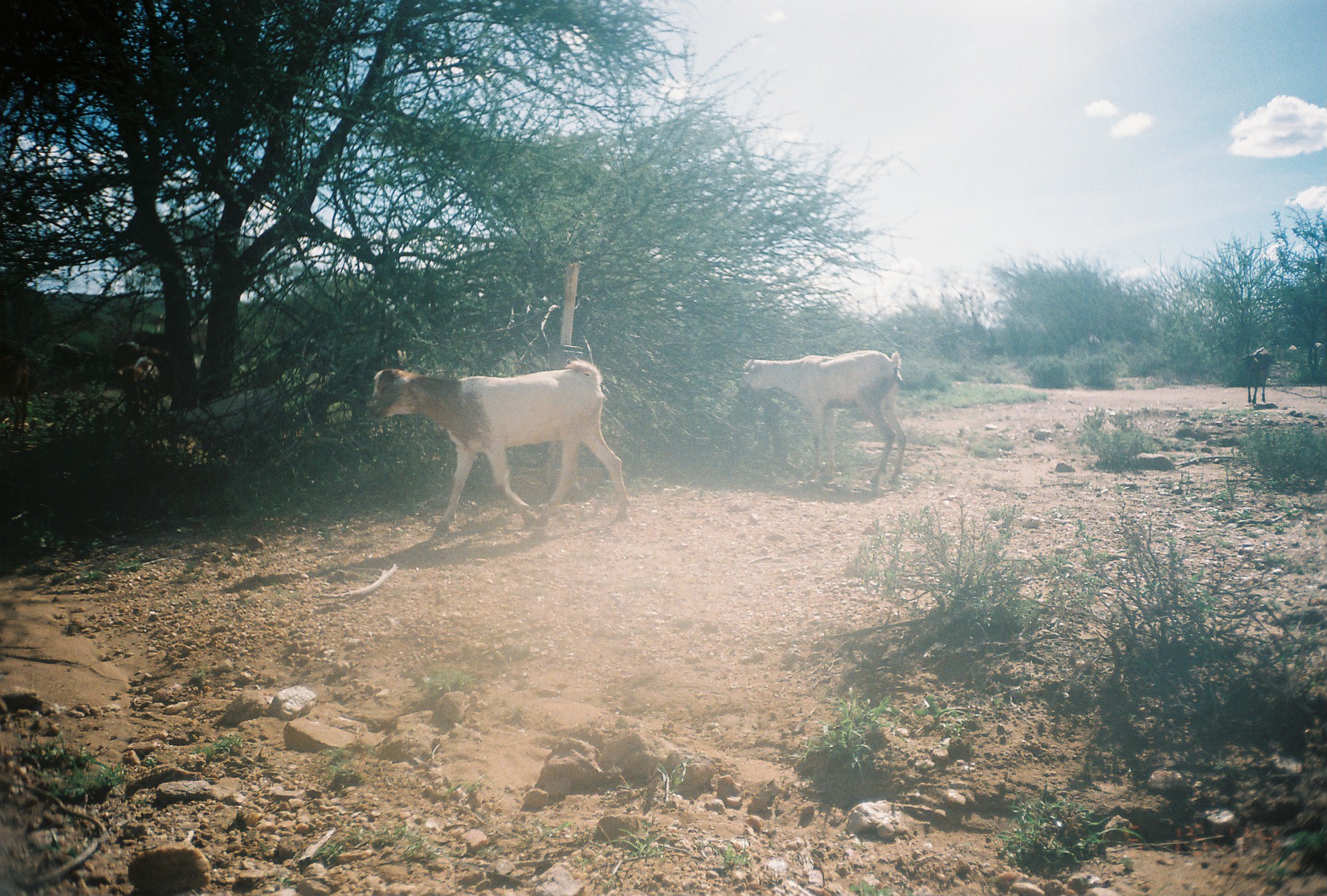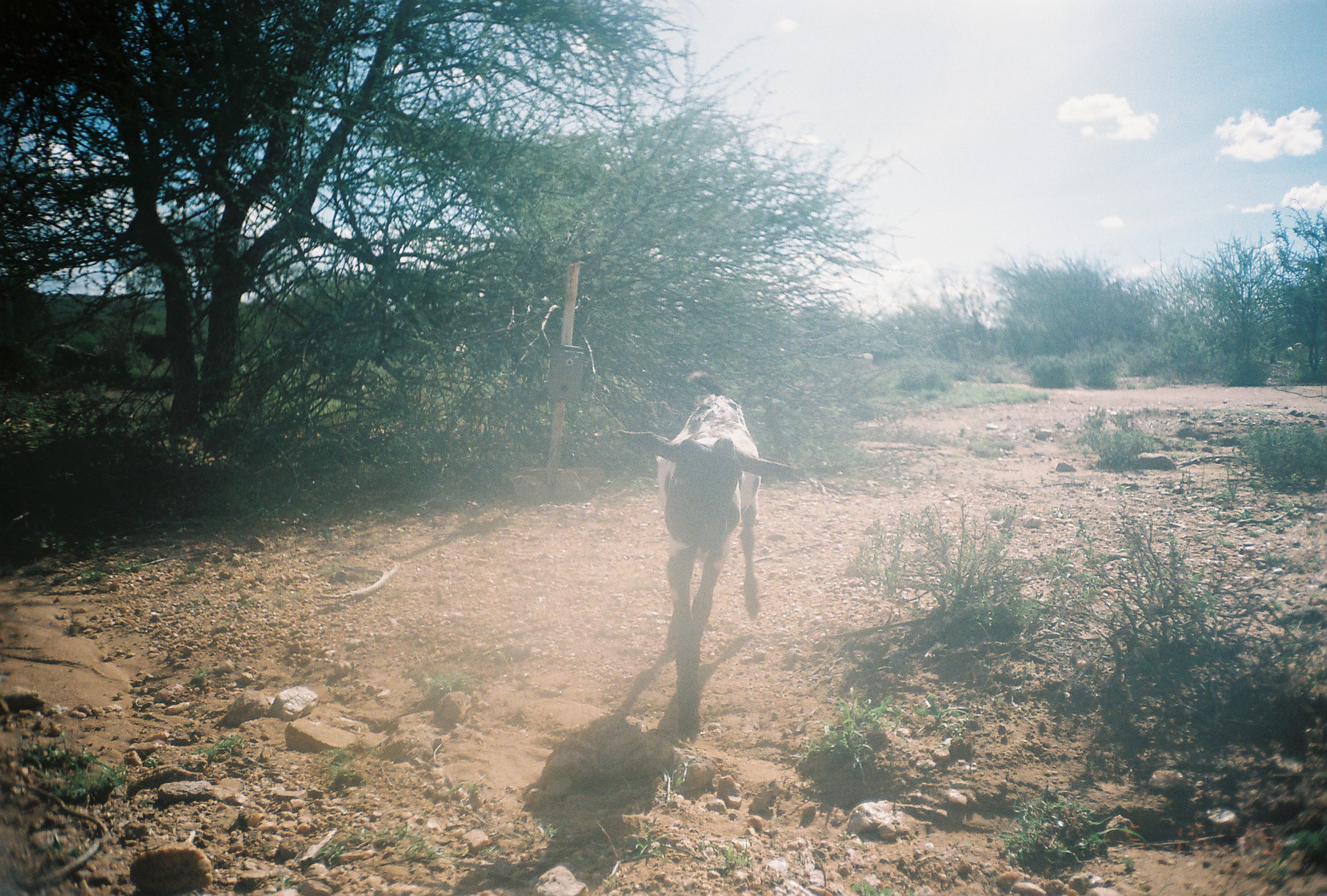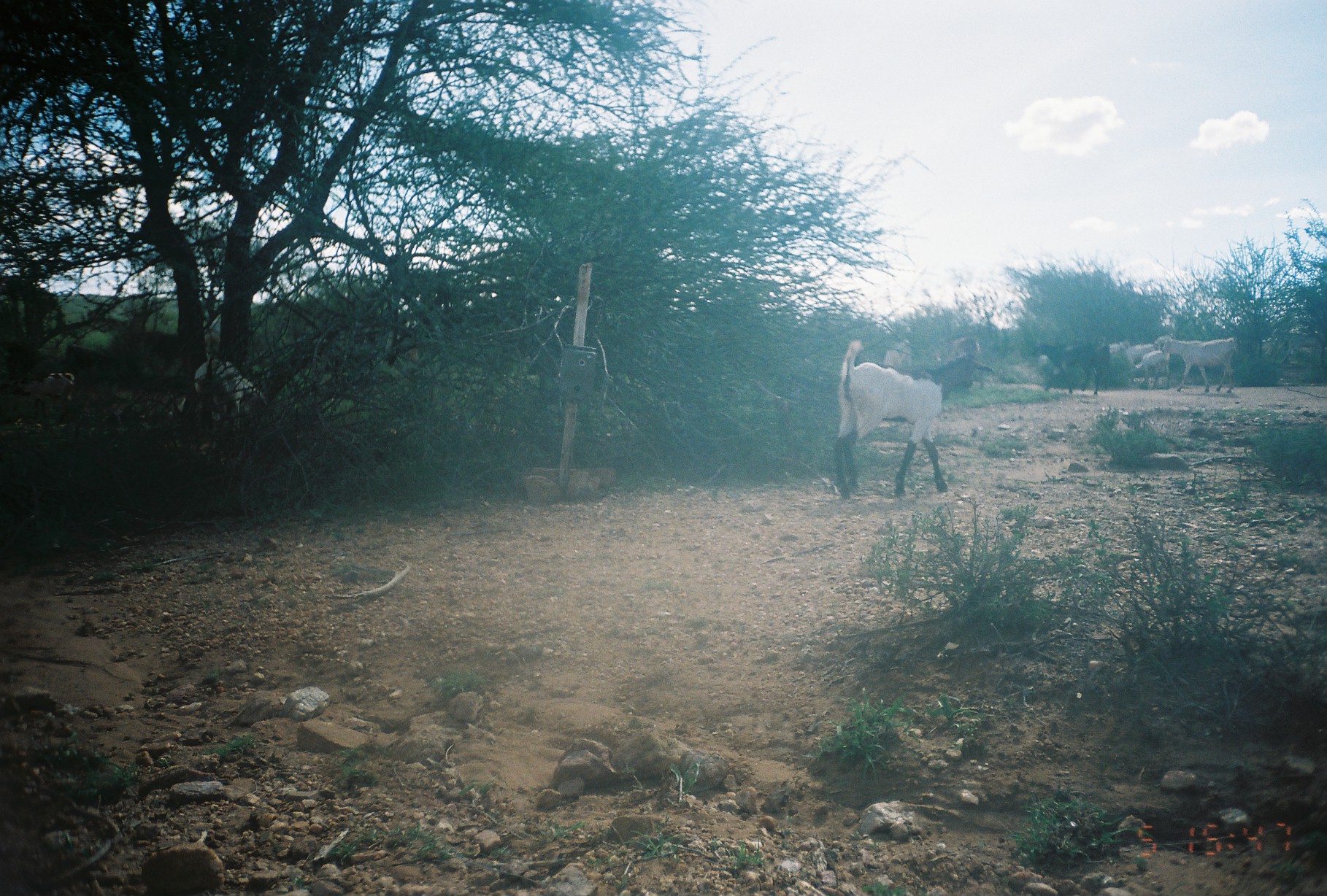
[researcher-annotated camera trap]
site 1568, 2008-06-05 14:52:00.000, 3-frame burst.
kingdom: Animalia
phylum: Chordata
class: Mammalia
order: Artiodactyla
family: Bovidae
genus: Capra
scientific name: Capra aegagrus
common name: wild goat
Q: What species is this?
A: Capra aegagrus (wild goat).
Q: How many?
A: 6.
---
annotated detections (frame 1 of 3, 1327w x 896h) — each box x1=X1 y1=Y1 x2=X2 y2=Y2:
capra aegagrus: x1=369 y1=360 x2=630 y2=549; x1=739 y1=349 x2=908 y2=487; x1=158 y1=388 x2=277 y2=445; x1=0 y1=356 x2=31 y2=444; x1=119 y1=357 x2=160 y2=417; x1=1238 y1=346 x2=1271 y2=404; x1=112 y1=340 x2=164 y2=375; x1=53 y1=343 x2=102 y2=371; x1=185 y1=318 x2=211 y2=352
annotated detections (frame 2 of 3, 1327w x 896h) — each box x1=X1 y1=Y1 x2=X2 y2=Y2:
capra aegagrus: x1=610 y1=391 x2=803 y2=746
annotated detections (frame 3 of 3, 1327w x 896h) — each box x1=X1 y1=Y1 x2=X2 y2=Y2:
capra aegagrus: x1=833 y1=339 x2=996 y2=499; x1=1152 y1=336 x2=1240 y2=392; x1=1030 y1=343 x2=1112 y2=395; x1=1129 y1=350 x2=1174 y2=390; x1=1123 y1=341 x2=1157 y2=368; x1=882 y1=339 x2=912 y2=368; x1=953 y1=336 x2=982 y2=360